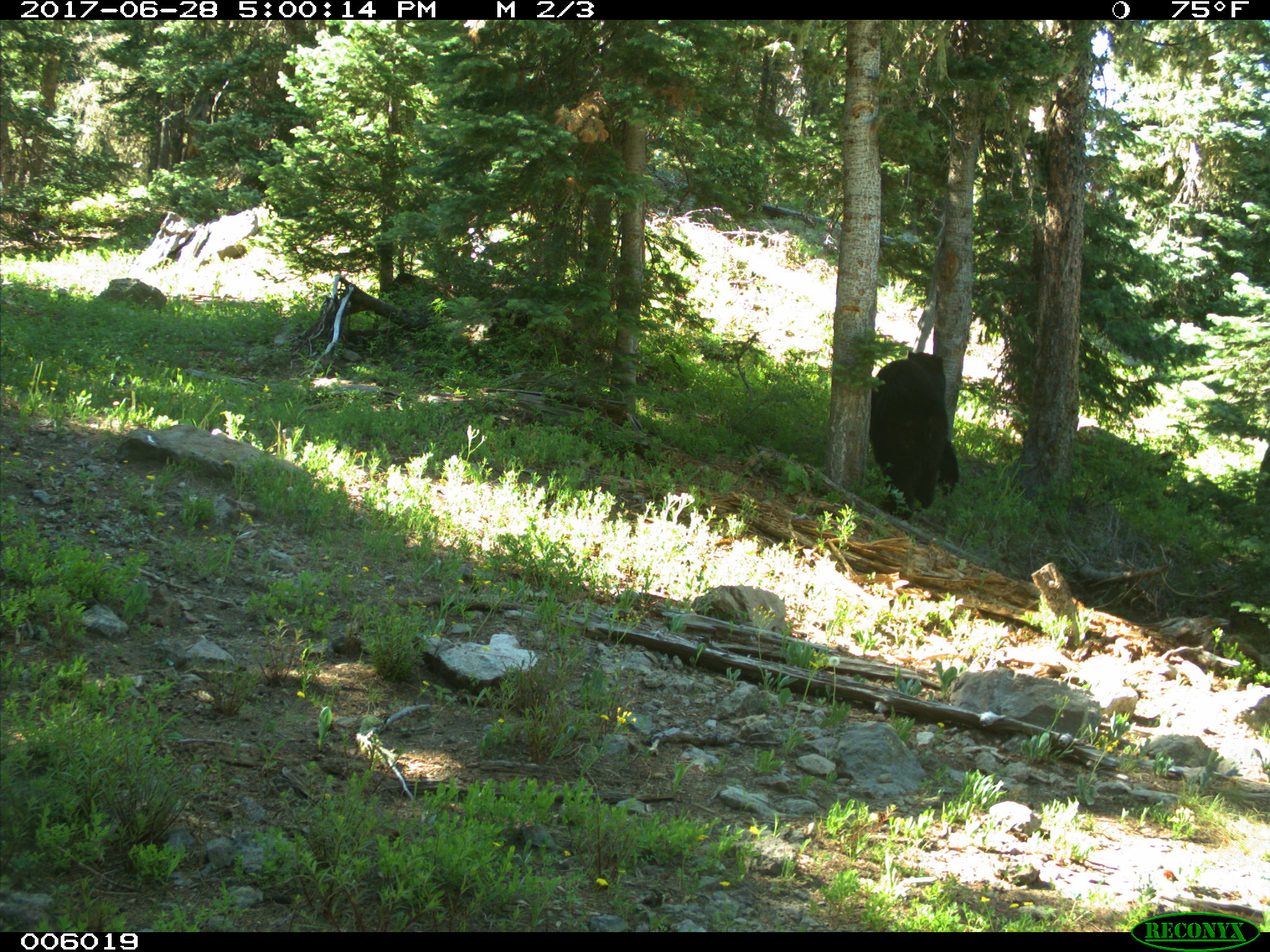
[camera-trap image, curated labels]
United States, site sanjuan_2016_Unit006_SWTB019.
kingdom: Animalia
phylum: Chordata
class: Mammalia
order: Carnivora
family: Ursidae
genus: Ursus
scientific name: Ursus americanus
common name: american black bear